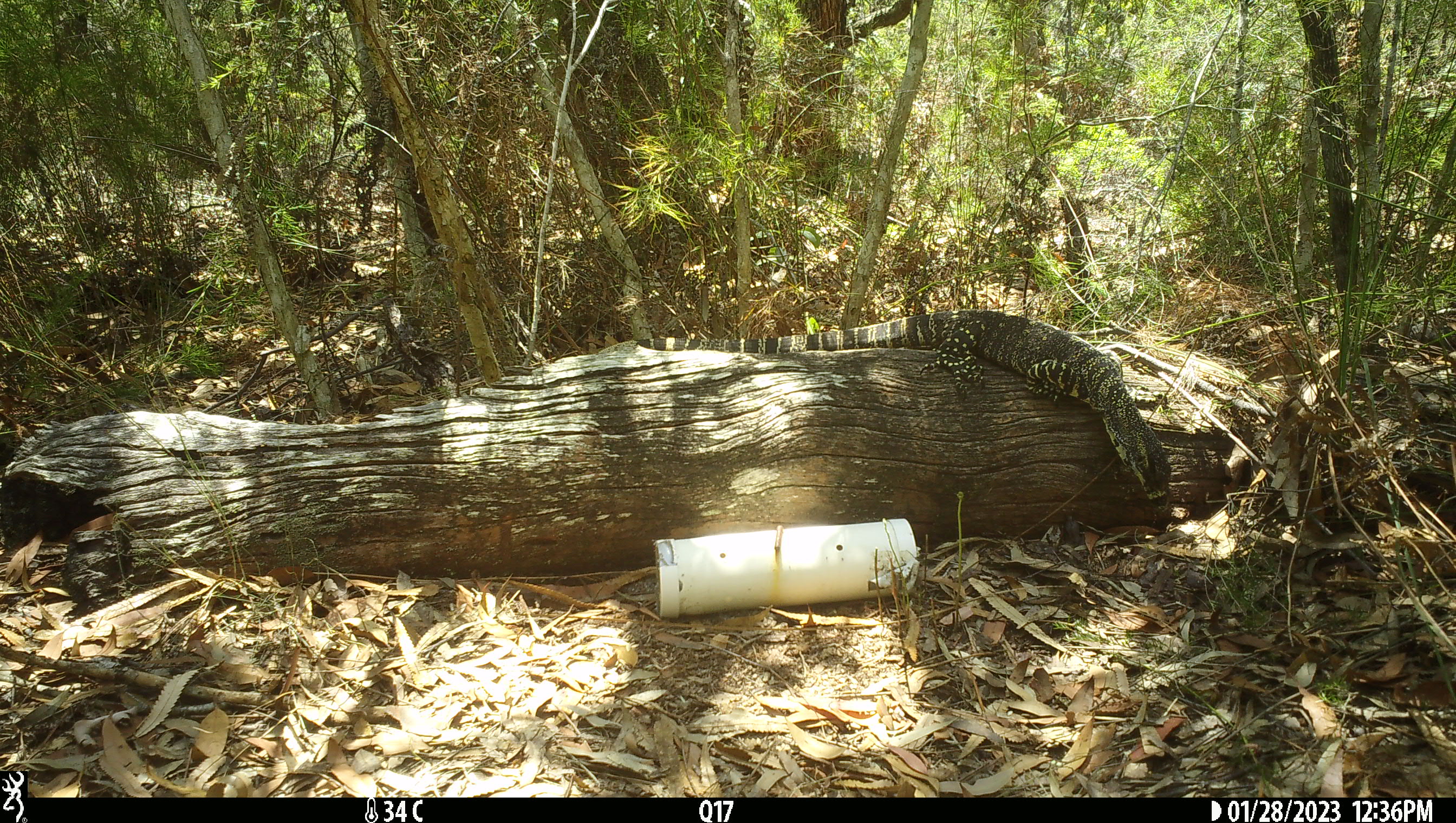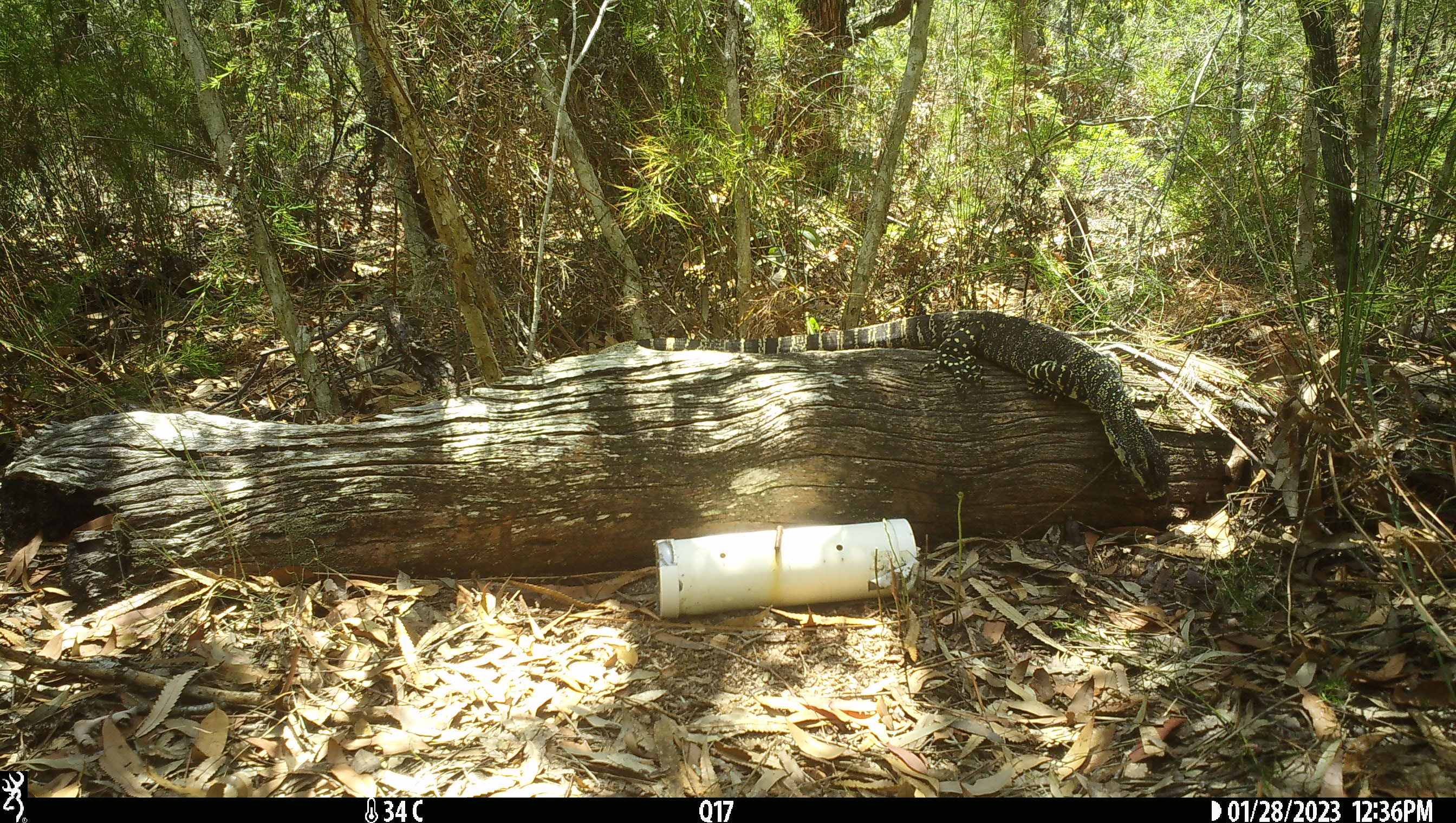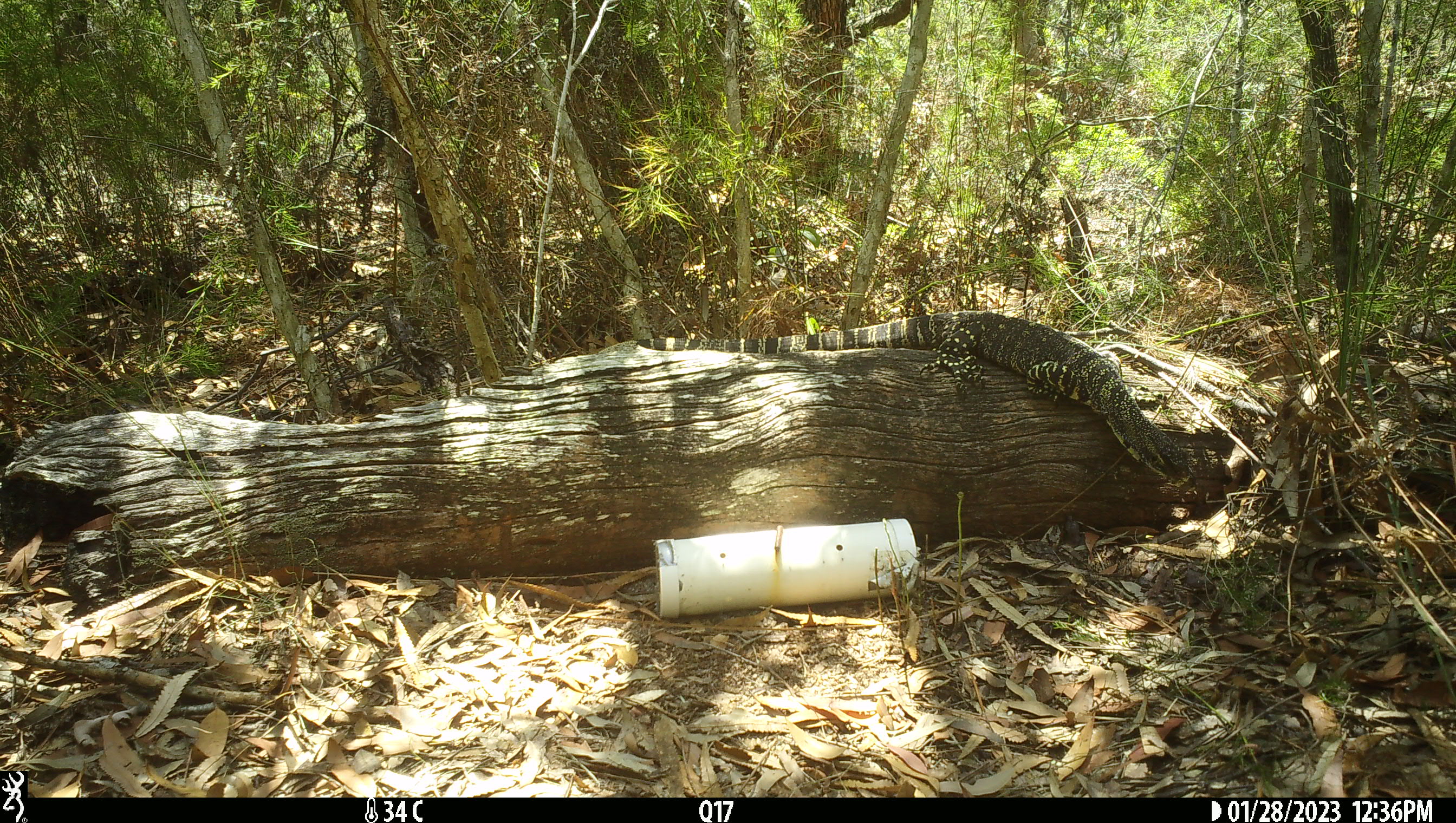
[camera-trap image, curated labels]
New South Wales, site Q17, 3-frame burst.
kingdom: Animalia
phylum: Chordata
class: Reptilia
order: Squamata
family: Varanidae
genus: Varanus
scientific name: Varanus varius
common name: lace monitor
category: goanna